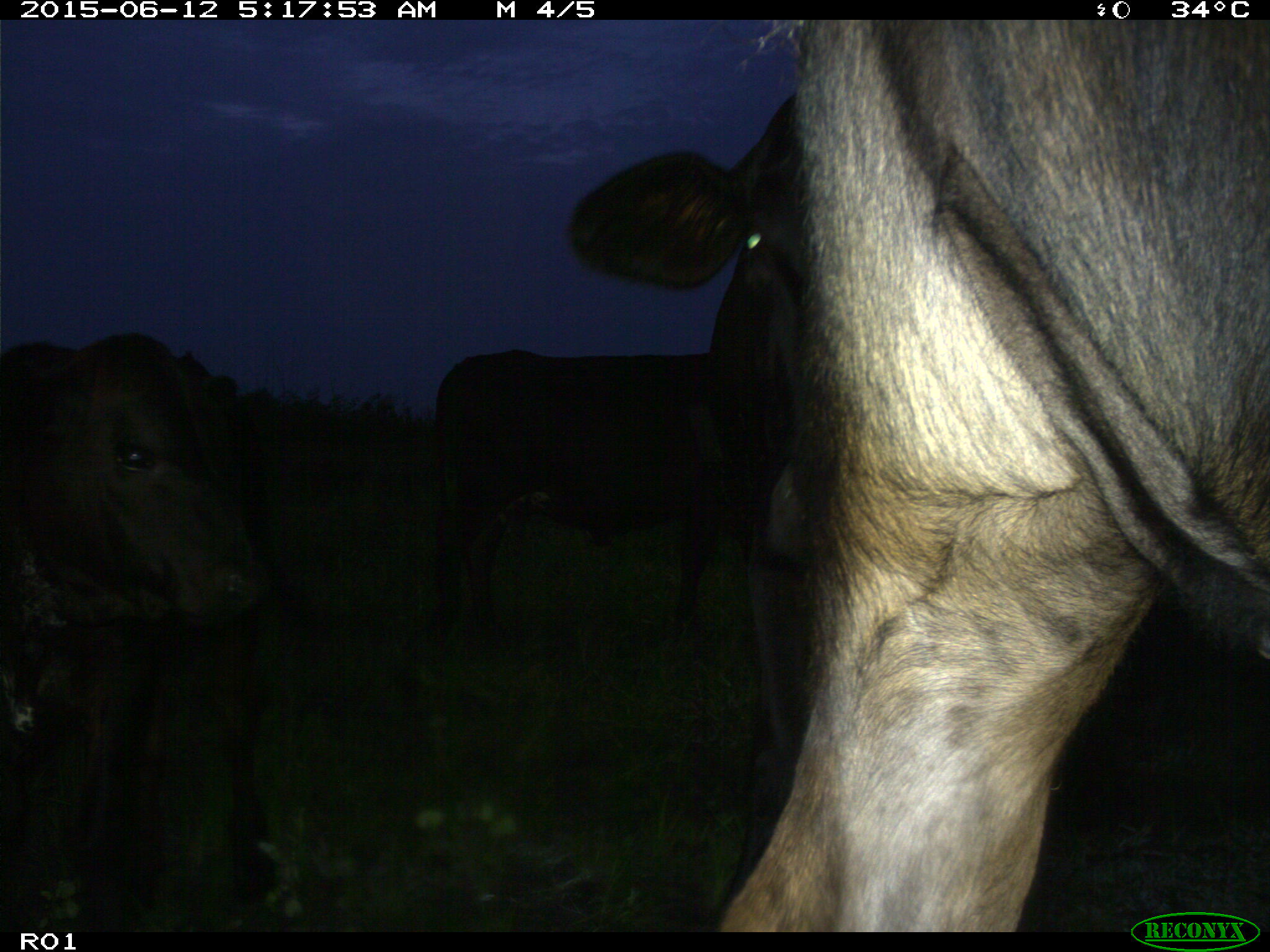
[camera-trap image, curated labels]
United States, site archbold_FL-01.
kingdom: Animalia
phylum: Chordata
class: Mammalia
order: Artiodactyla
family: Bovidae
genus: Bos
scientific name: Bos taurus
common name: domestic cow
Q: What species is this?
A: Bos taurus (domestic cow).